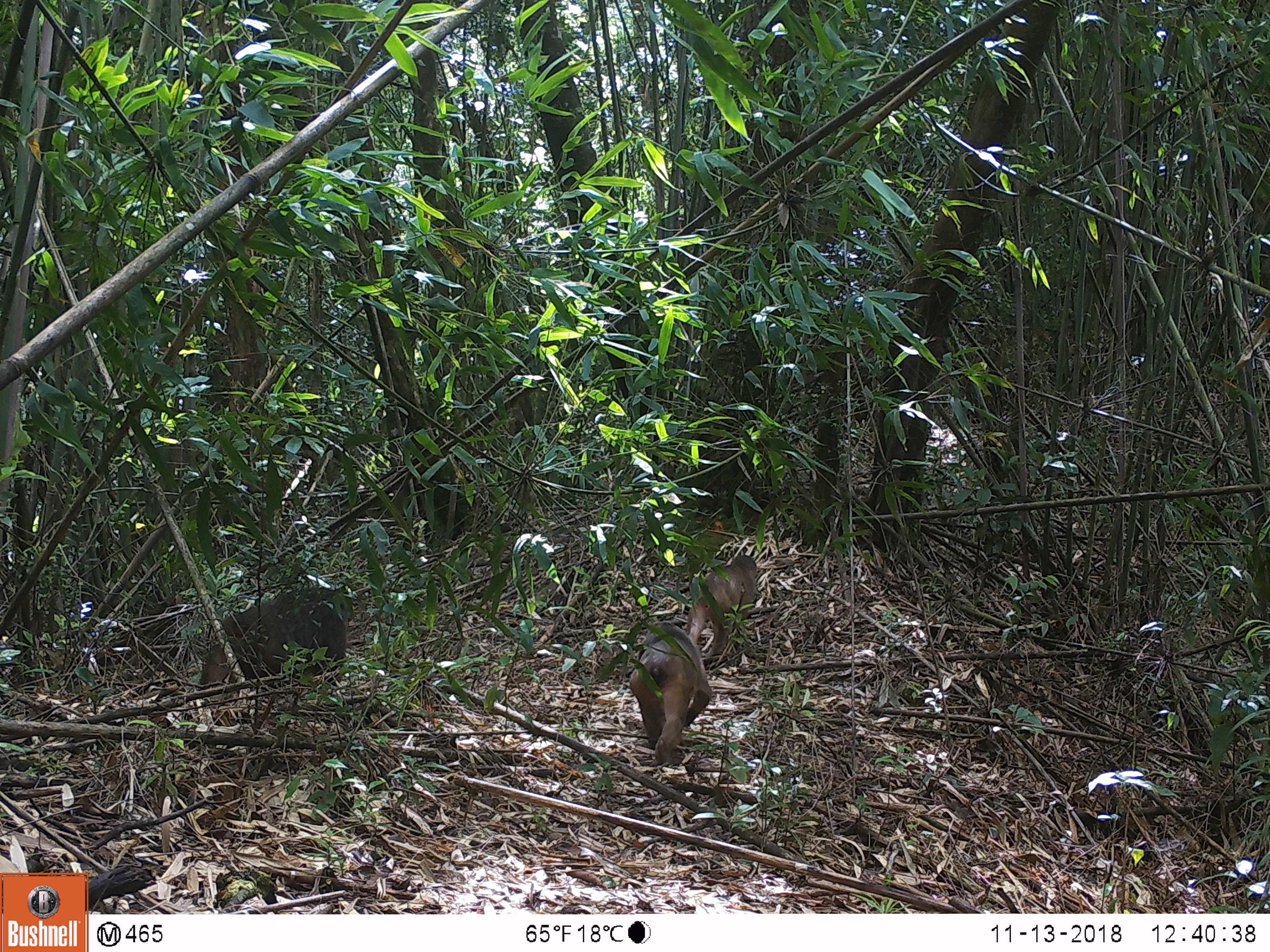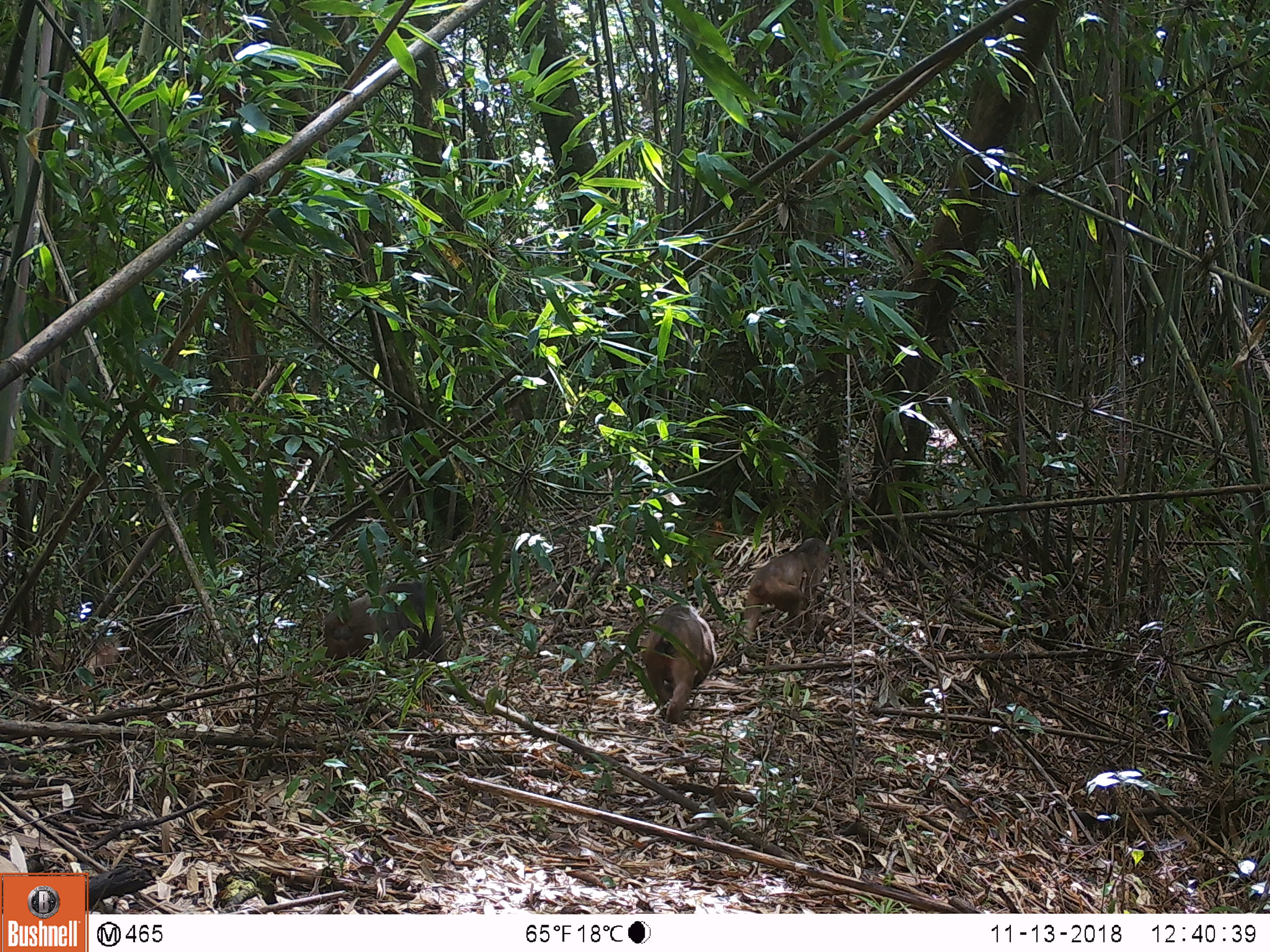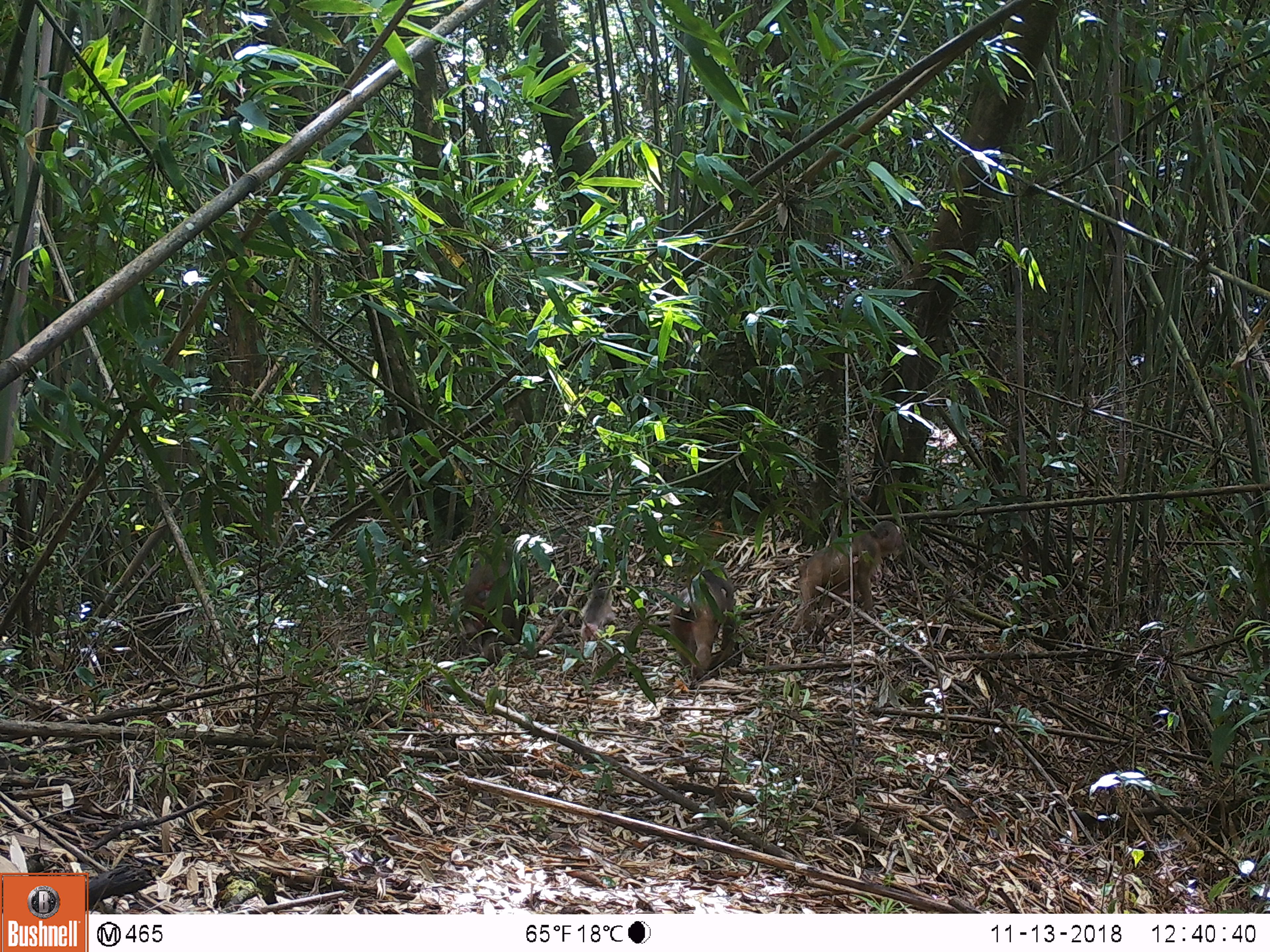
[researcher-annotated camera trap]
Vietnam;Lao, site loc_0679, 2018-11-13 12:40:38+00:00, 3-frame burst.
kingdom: Animalia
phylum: Chordata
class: Mammalia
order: Primates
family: Cercopithecidae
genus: Macaca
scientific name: Macaca arctoides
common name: stump-tailed macaque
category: stump tailed macaque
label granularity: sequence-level